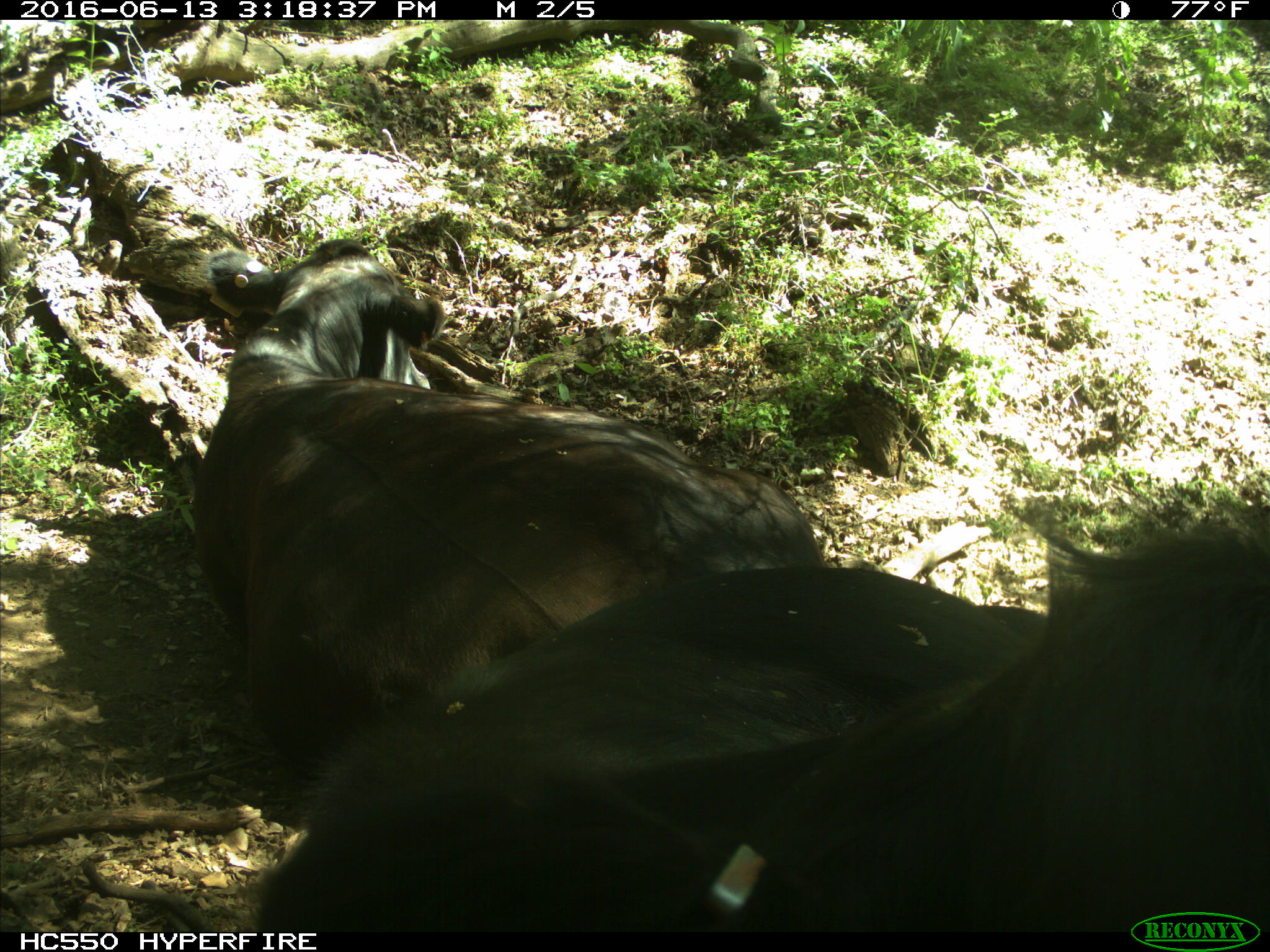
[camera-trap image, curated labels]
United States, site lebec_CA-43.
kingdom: Animalia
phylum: Chordata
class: Mammalia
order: Artiodactyla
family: Bovidae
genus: Bos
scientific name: Bos taurus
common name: domestic cow